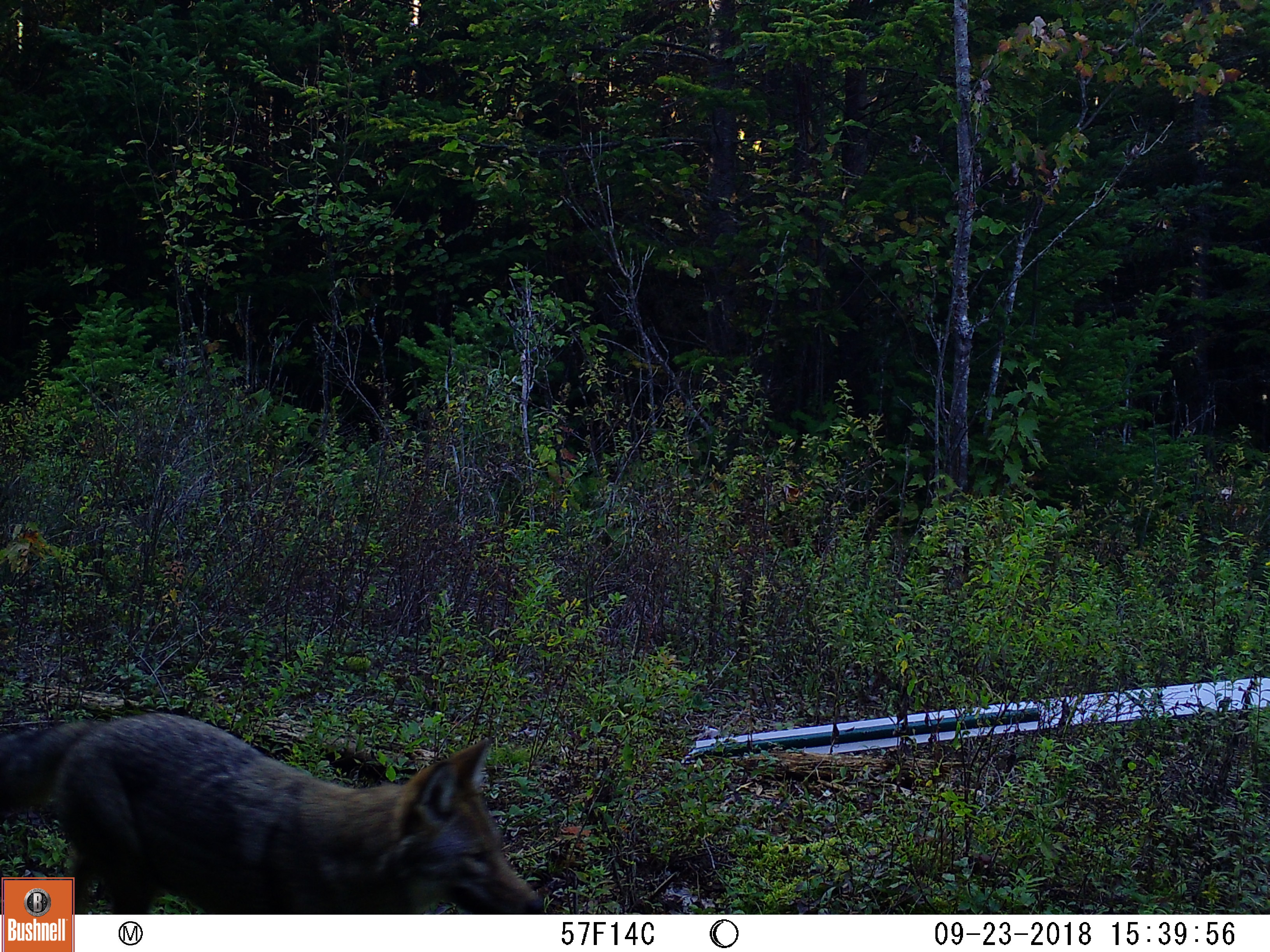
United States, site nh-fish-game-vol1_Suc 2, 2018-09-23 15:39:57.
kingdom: Animalia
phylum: Chordata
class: Mammalia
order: Carnivora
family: Canidae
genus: Canis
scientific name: Canis latrans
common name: coyote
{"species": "coyote (Canis latrans)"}